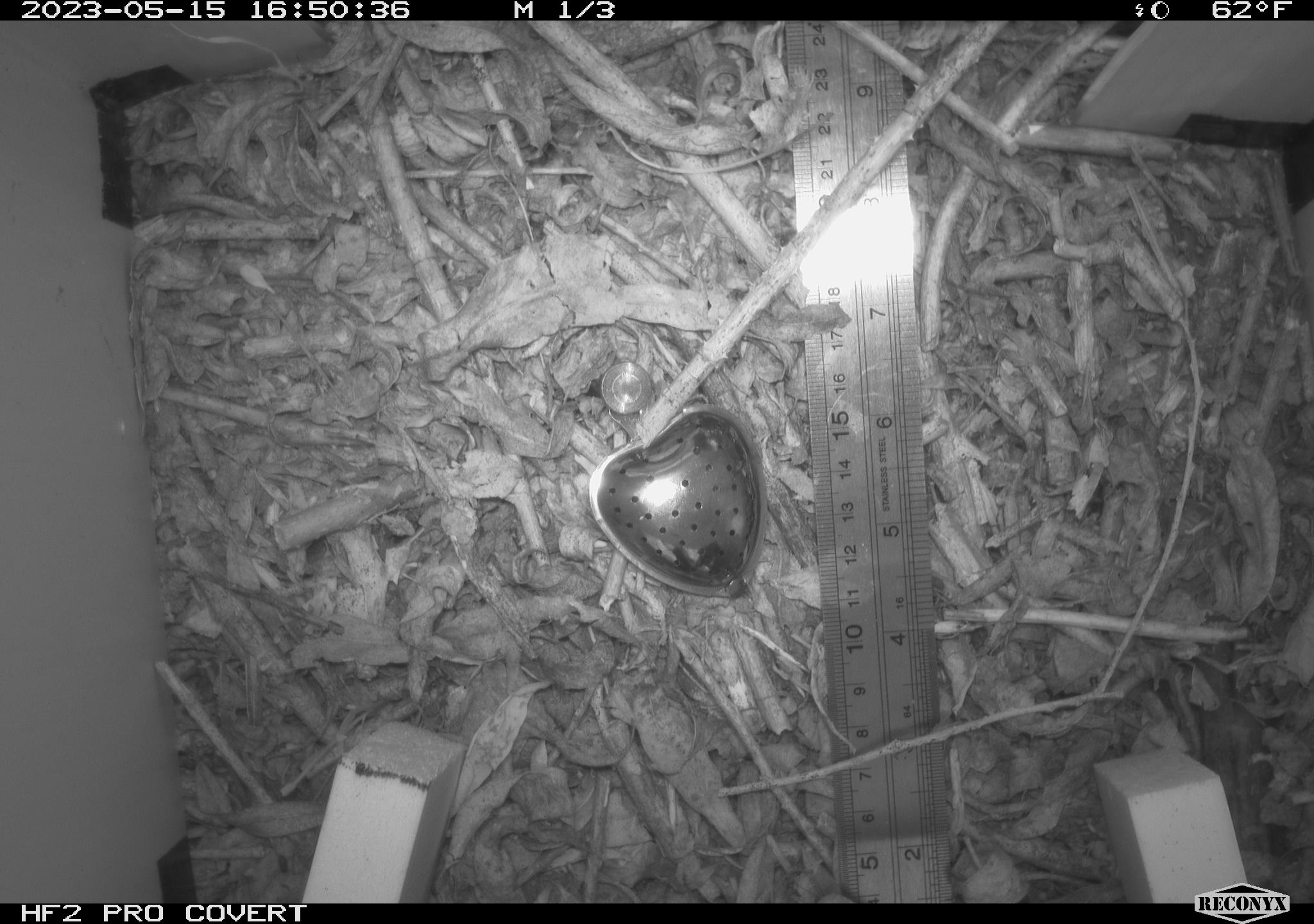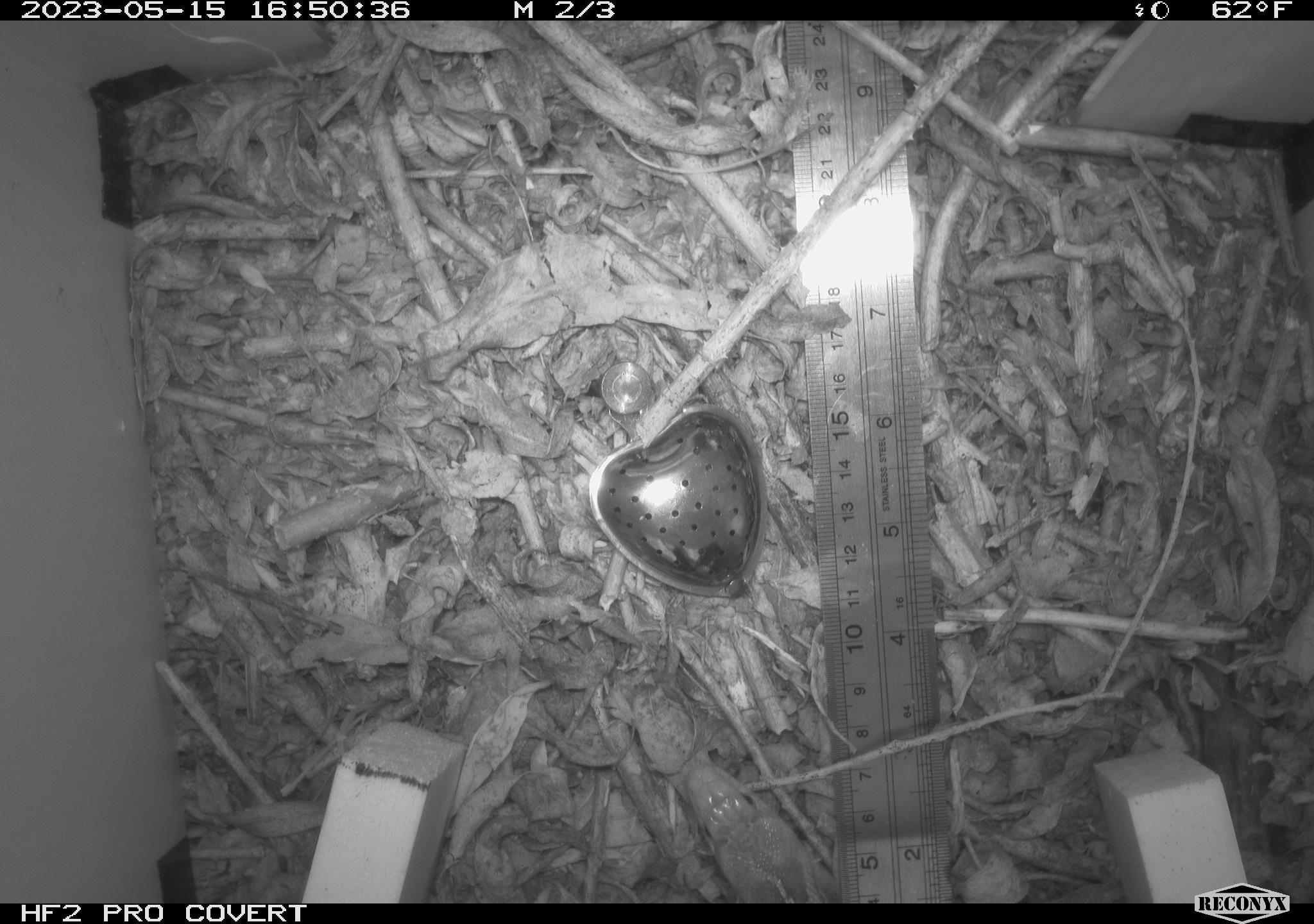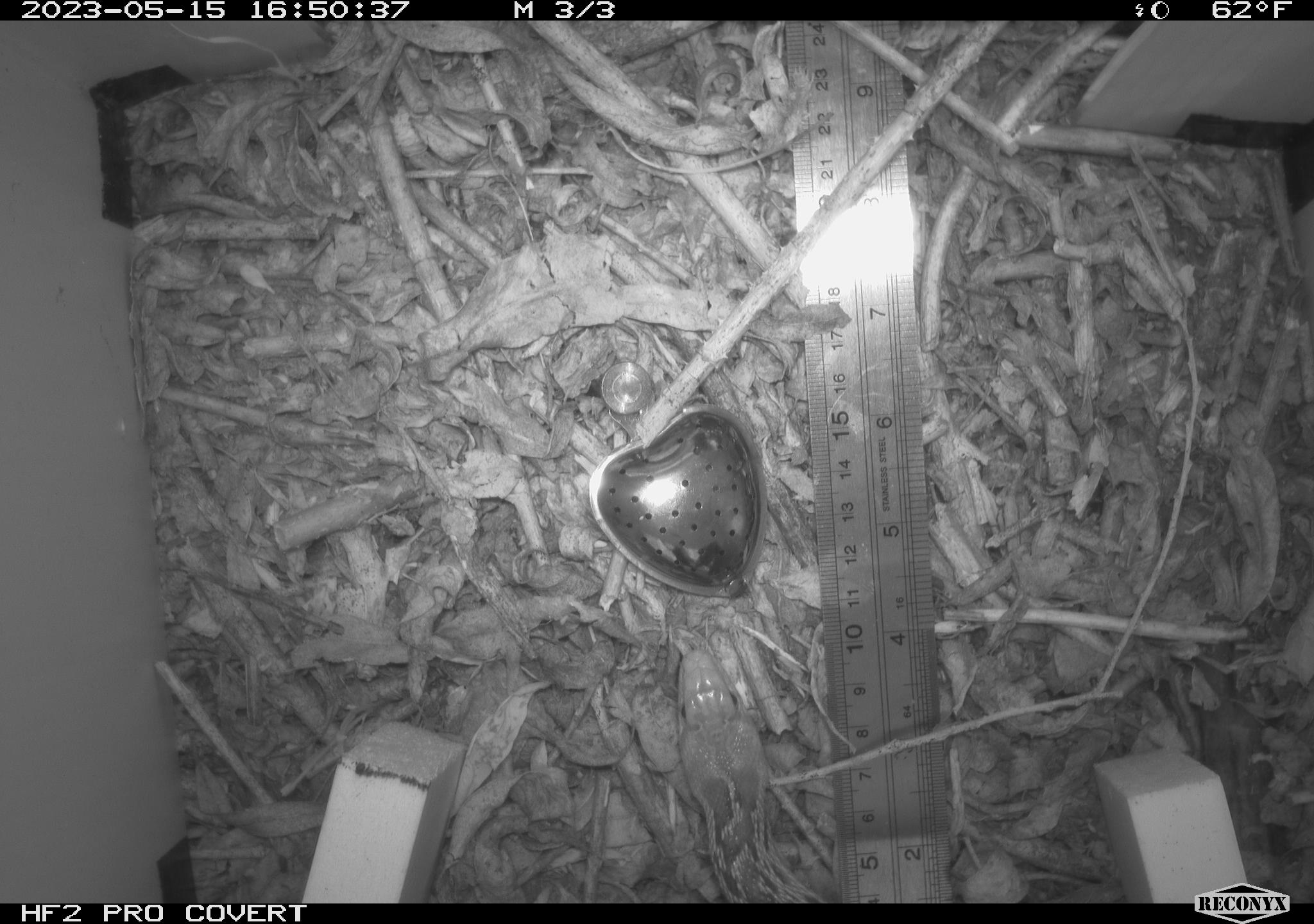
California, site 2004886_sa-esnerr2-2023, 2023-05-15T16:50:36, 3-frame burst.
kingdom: Animalia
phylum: Chordata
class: Reptilia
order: Squamata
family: Colubridae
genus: Pituophis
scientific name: Pituophis catenifer catenifer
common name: pacific gophersnake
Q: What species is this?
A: Pacific gophersnake (Pituophis catenifer catenifer).